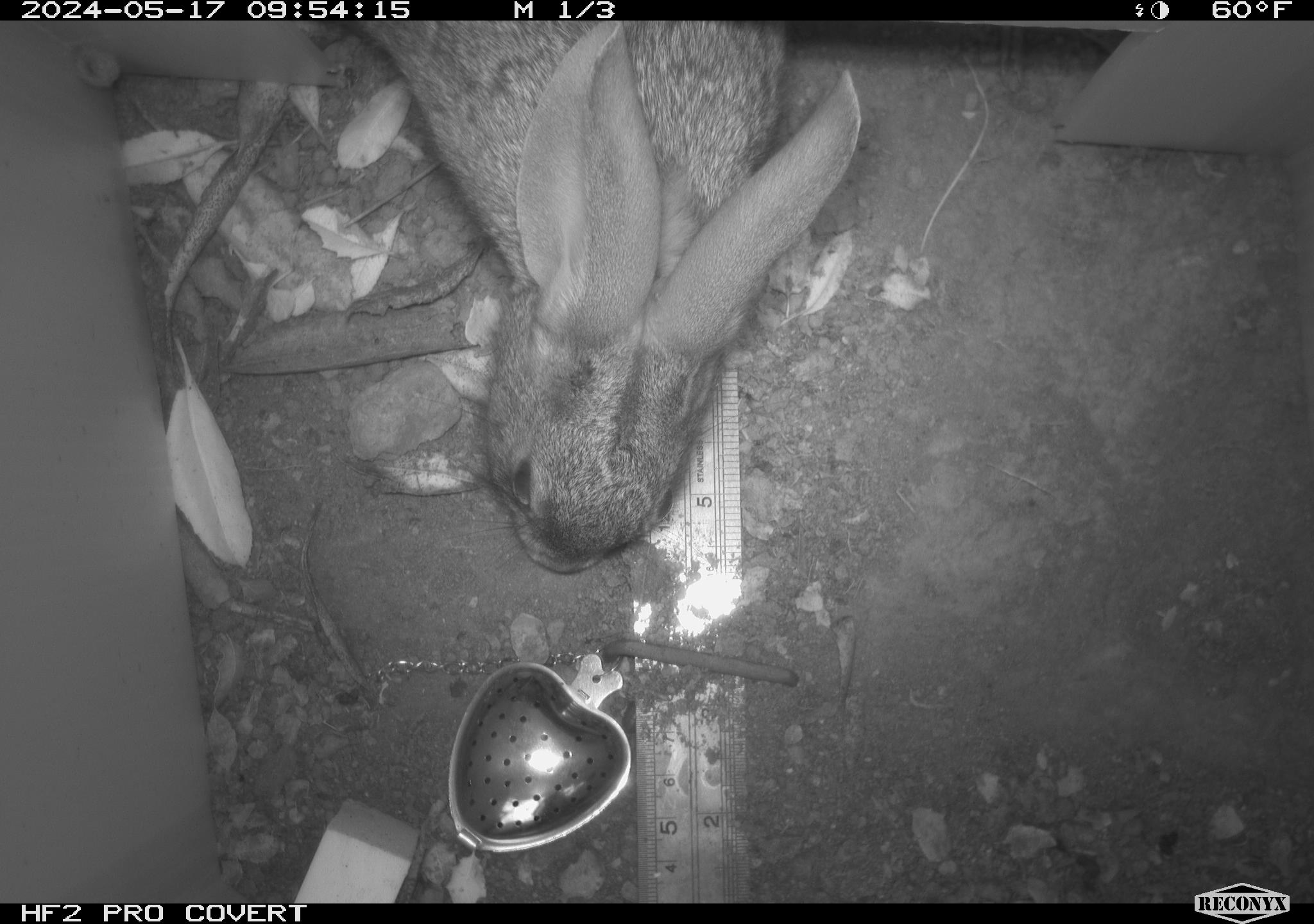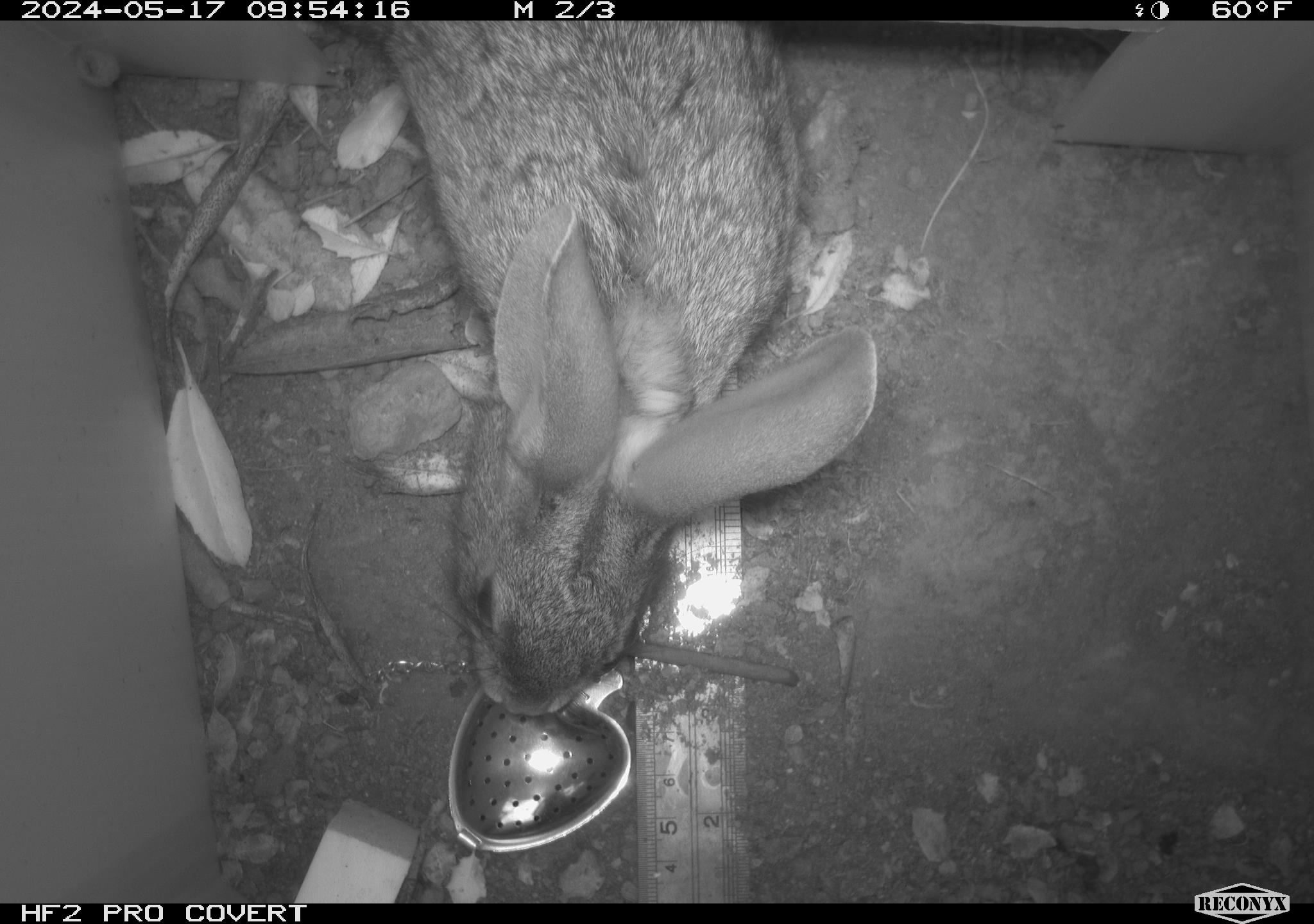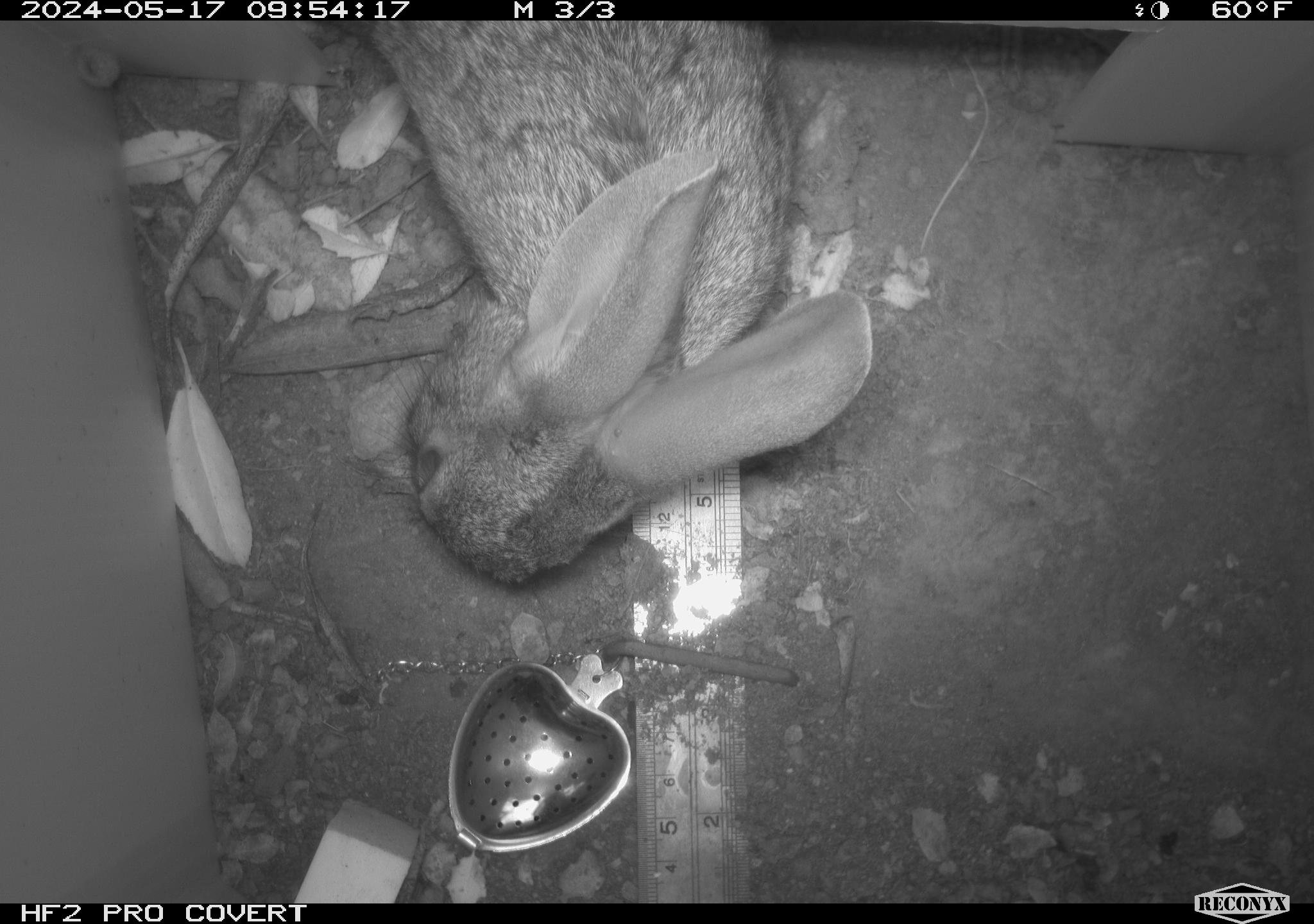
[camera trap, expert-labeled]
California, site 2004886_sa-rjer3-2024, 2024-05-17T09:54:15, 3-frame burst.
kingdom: Animalia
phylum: Chordata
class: Mammalia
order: Lagomorpha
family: Leporidae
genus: Sylvilagus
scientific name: Sylvilagus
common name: cottontail rabbits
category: sylvilagus species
Sylvilagus species (cottontail rabbits) (Sylvilagus).